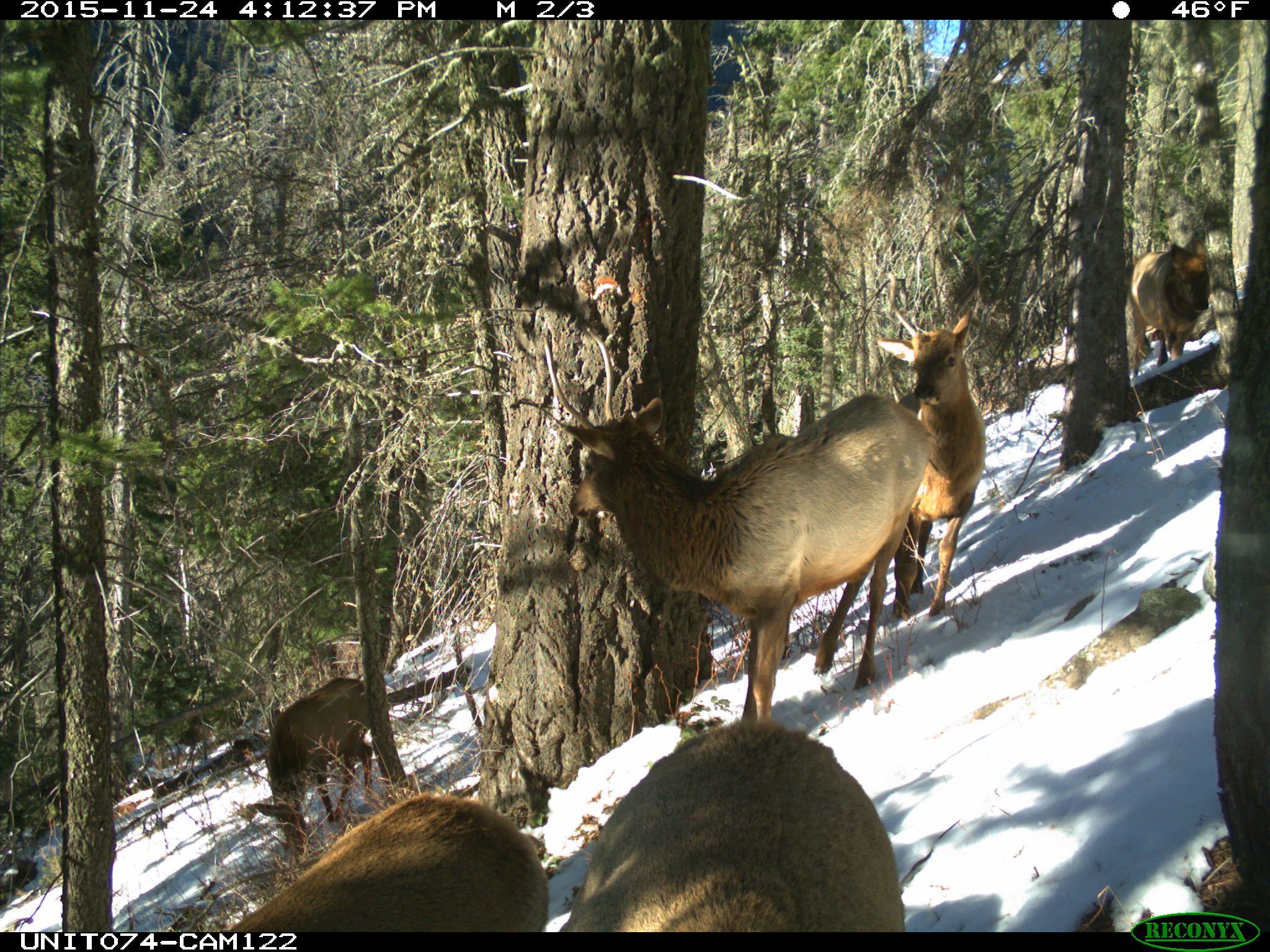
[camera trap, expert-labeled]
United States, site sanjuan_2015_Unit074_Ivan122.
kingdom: Animalia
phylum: Chordata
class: Mammalia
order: Artiodactyla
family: Cervidae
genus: Cervus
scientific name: Cervus elaphus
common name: red deer